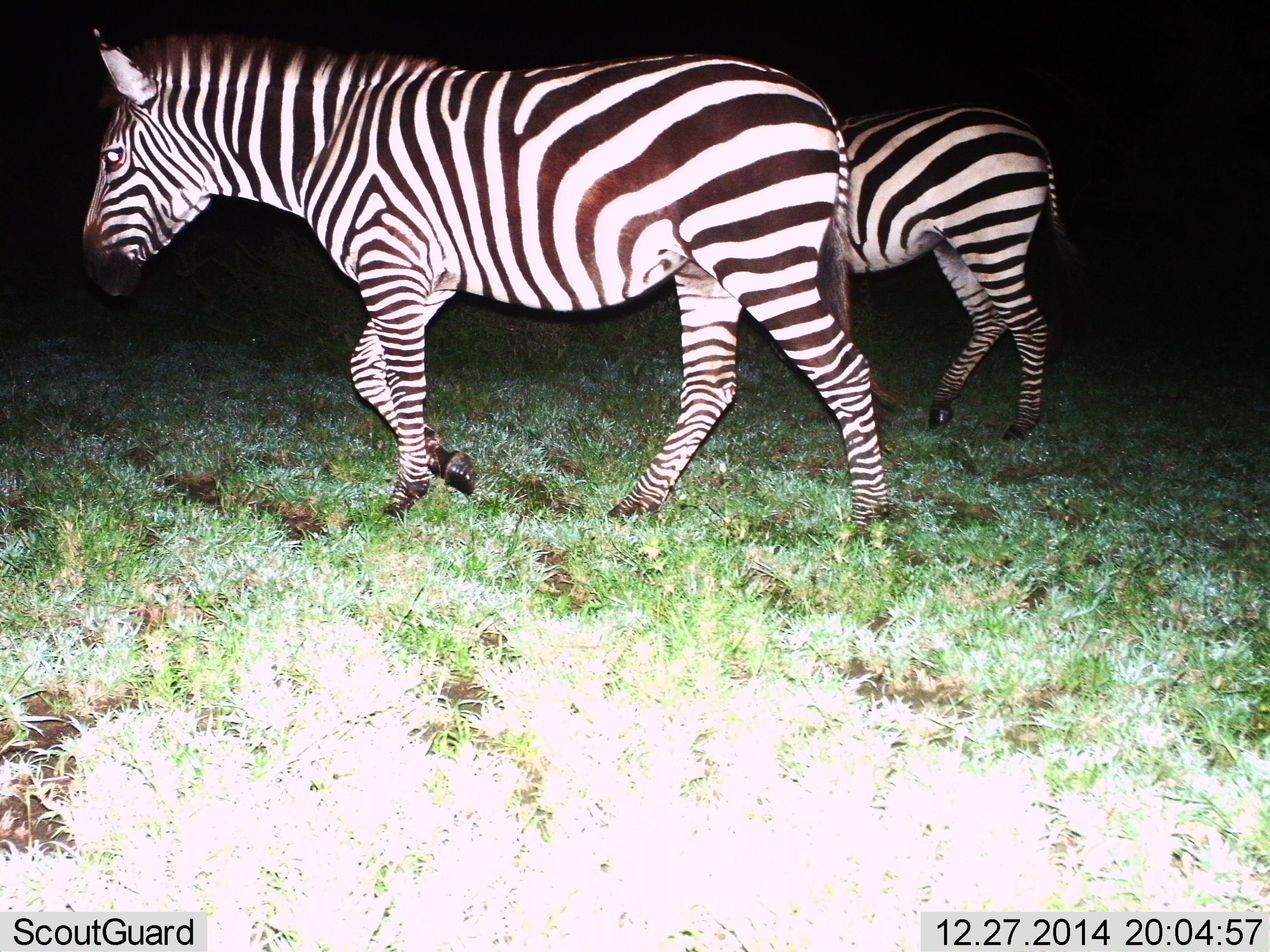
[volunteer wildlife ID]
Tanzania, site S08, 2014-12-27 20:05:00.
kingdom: Animalia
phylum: Chordata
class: Mammalia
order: Perissodactyla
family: Equidae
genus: Equus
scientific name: Equus quagga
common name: plains zebra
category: zebra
Zebra (plains zebra) (Equus quagga), count 2. Behavior (volunteer vote fractions): standing 20%, resting 0%, moving 90%, interacting 0%. Young present (vote fraction): 0%. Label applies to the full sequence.